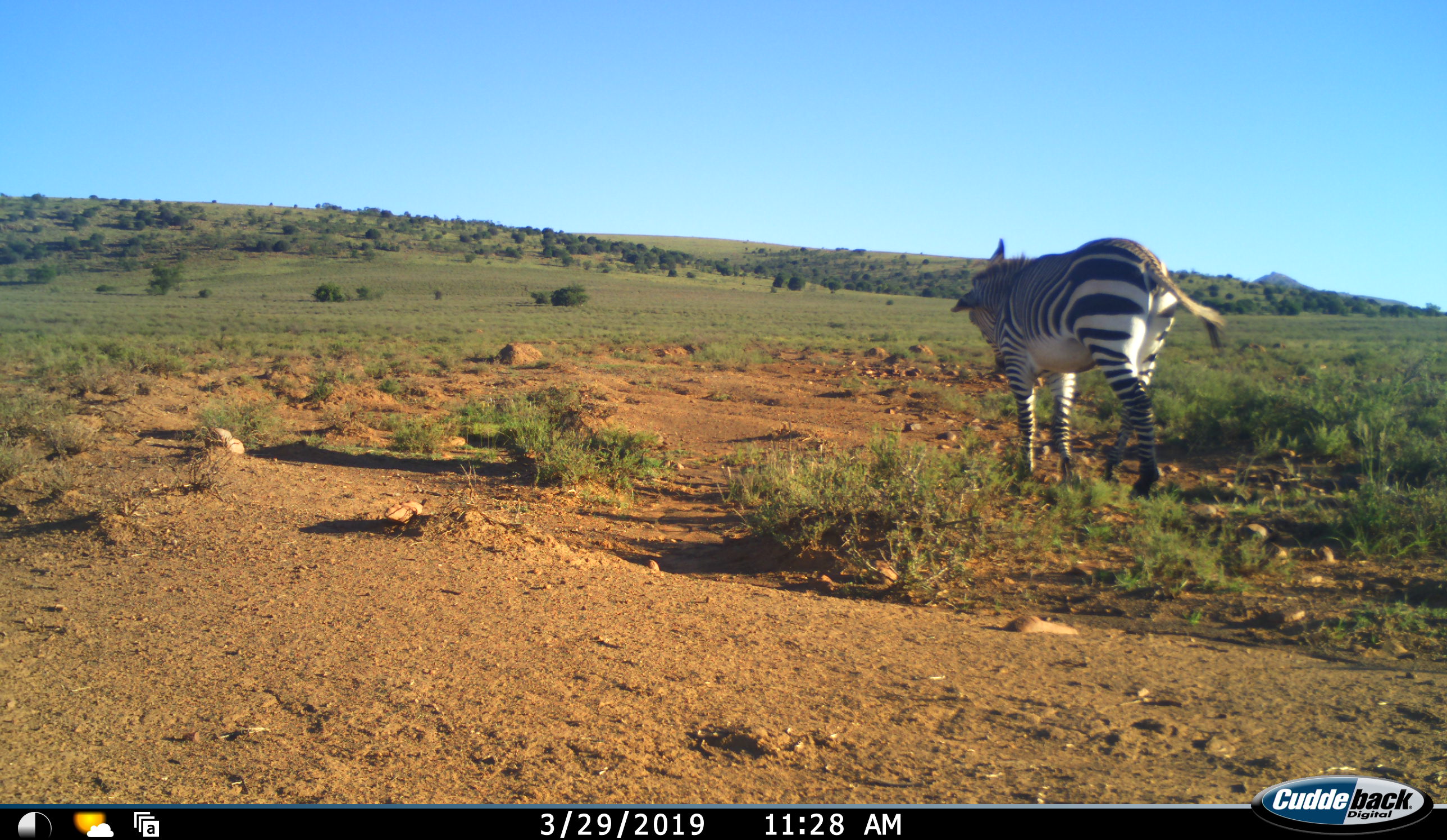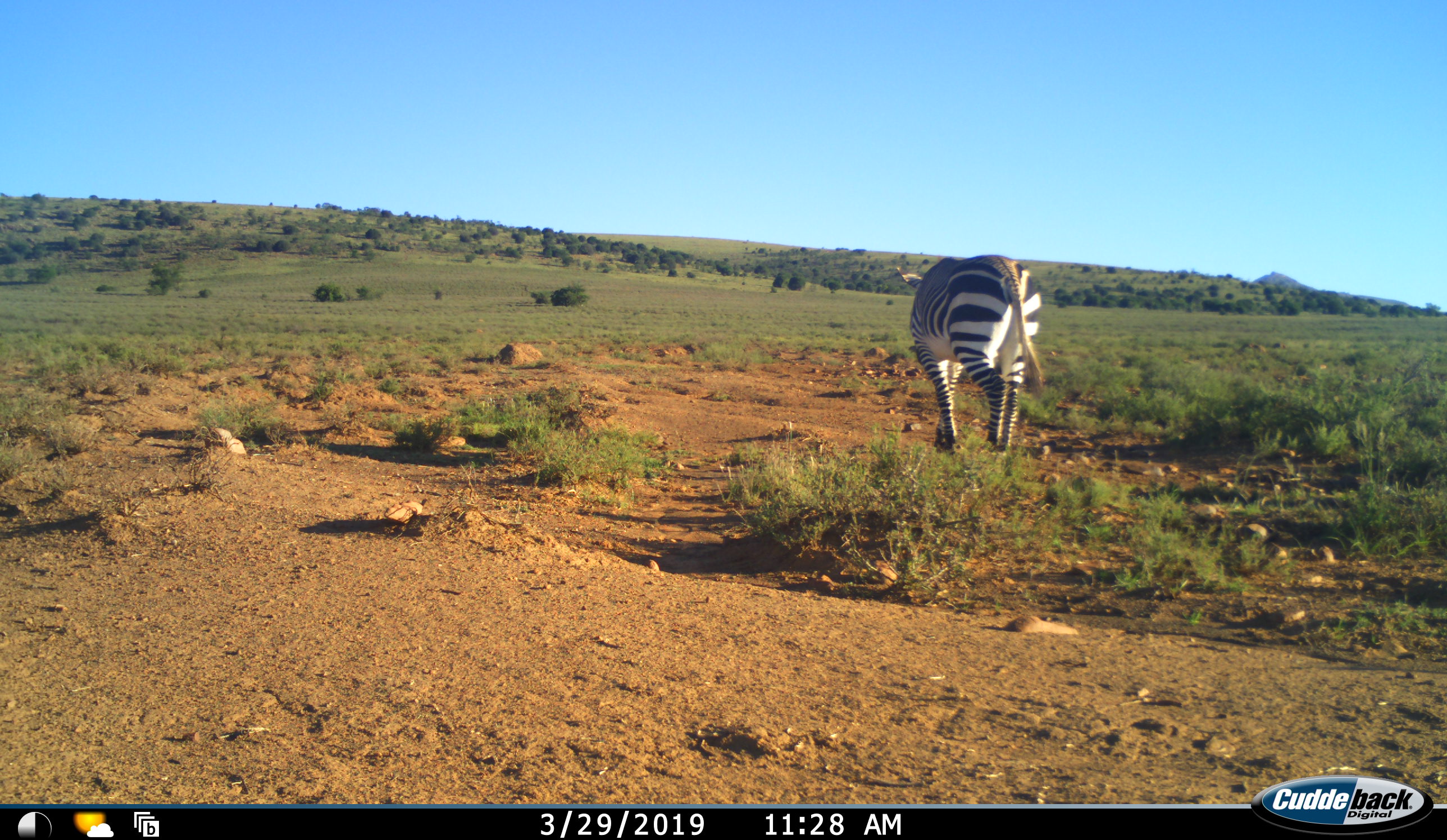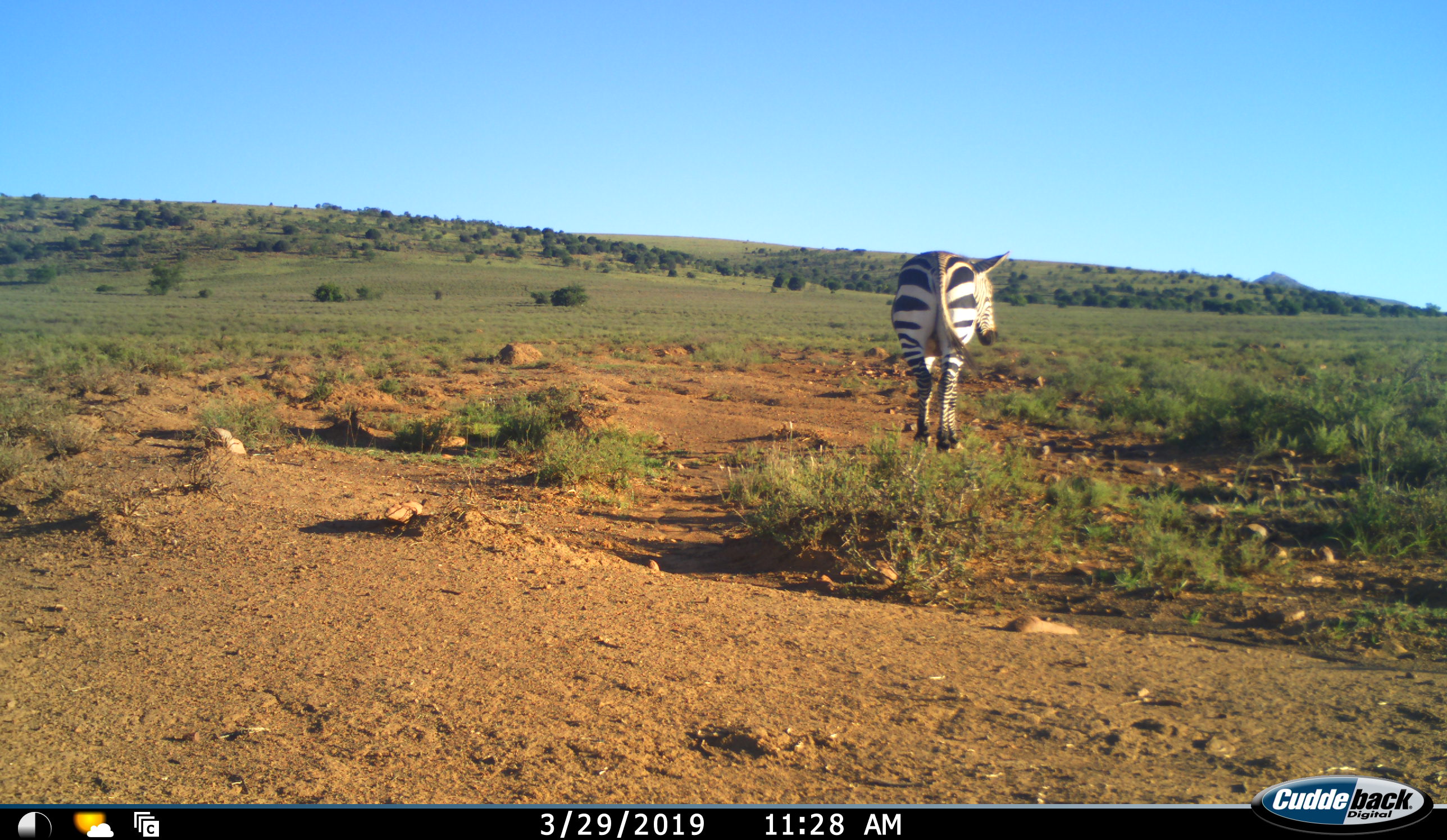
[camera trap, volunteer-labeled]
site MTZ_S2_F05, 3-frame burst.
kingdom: Animalia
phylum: Chordata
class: Mammalia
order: Perissodactyla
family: Equidae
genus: Equus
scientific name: Equus zebra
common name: mountain zebra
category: zebramountain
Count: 1.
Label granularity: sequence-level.